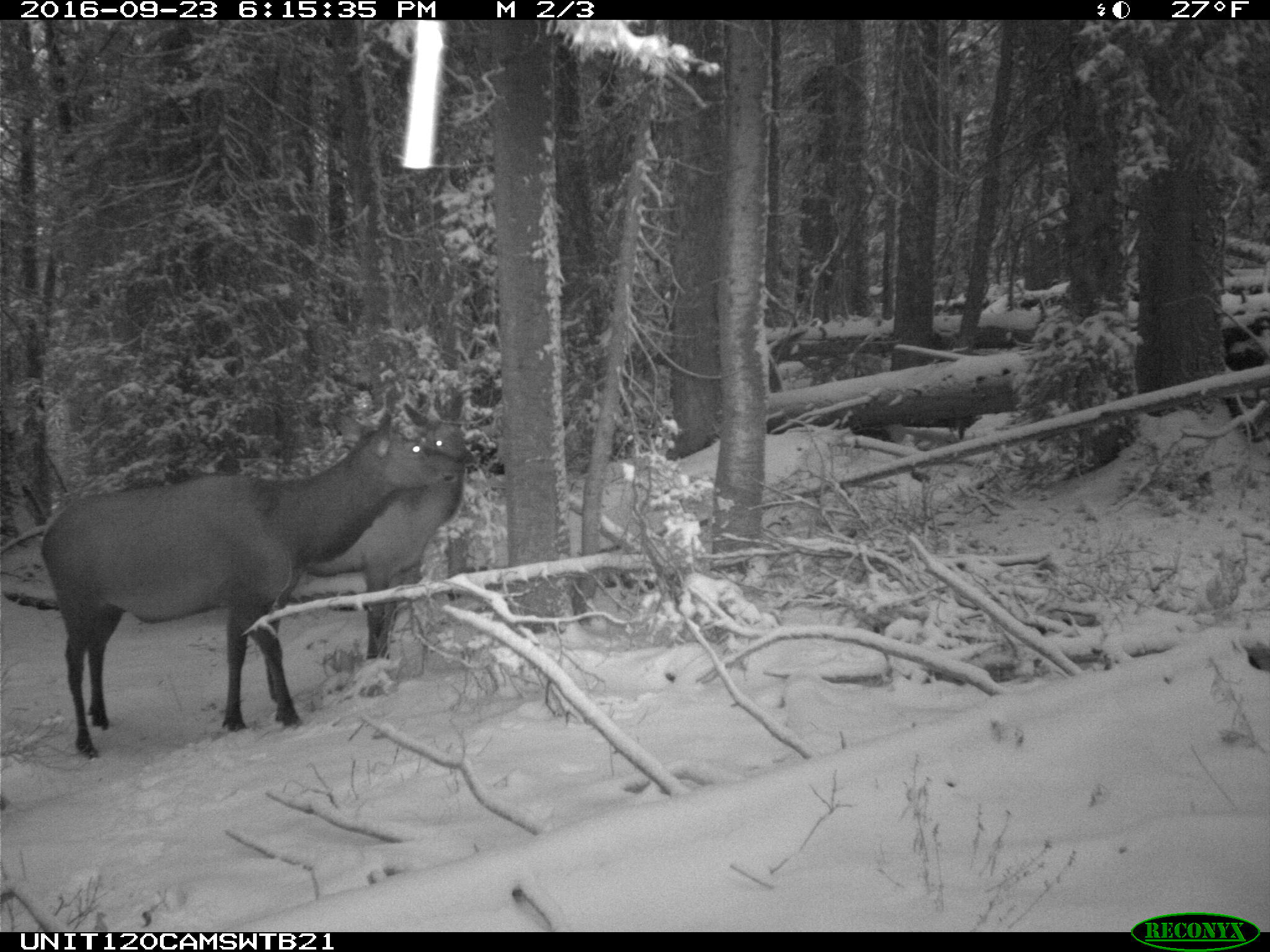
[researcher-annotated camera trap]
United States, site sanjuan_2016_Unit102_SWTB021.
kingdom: Animalia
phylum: Chordata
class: Mammalia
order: Artiodactyla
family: Cervidae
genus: Cervus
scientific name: Cervus elaphus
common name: red deer